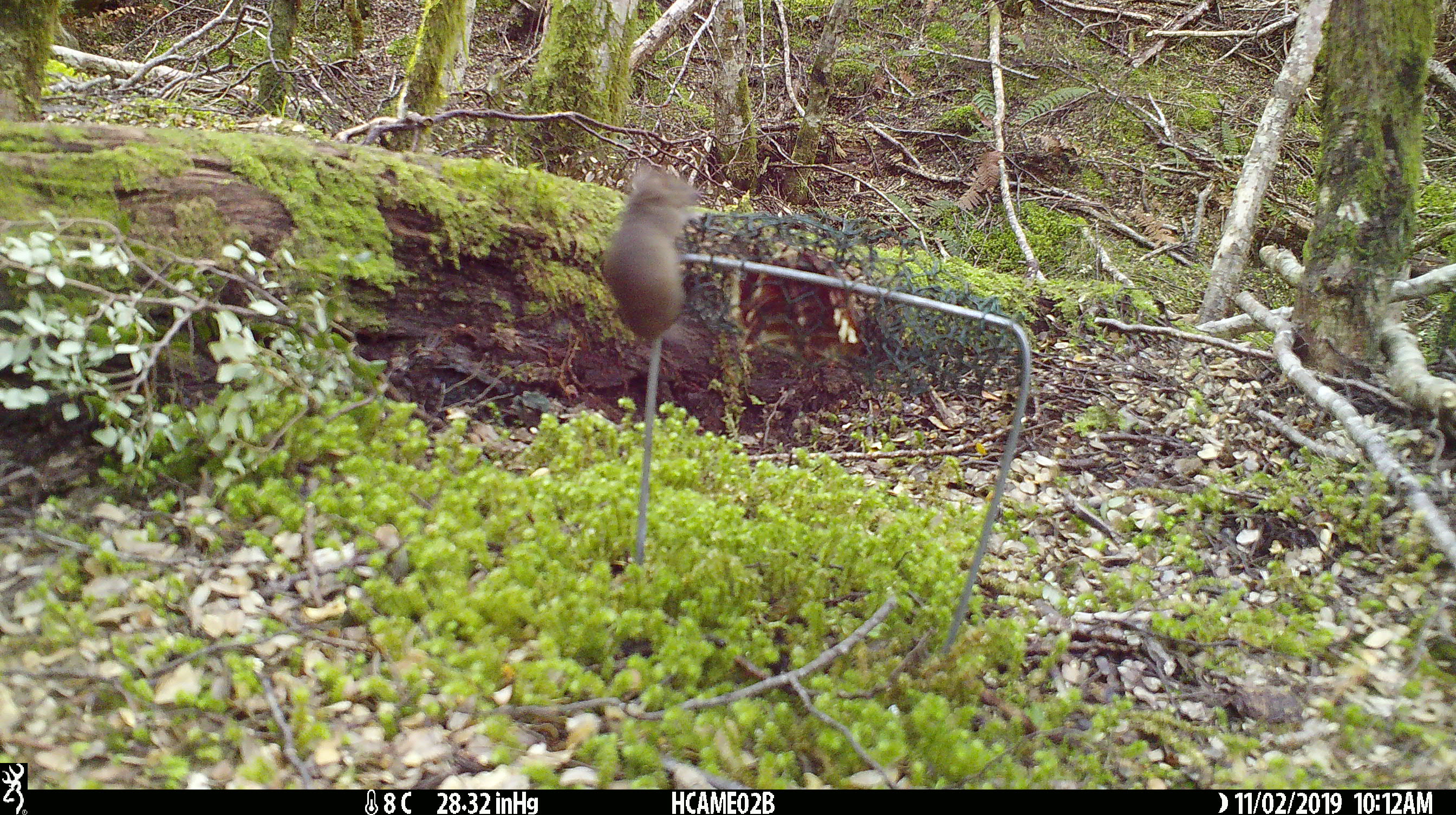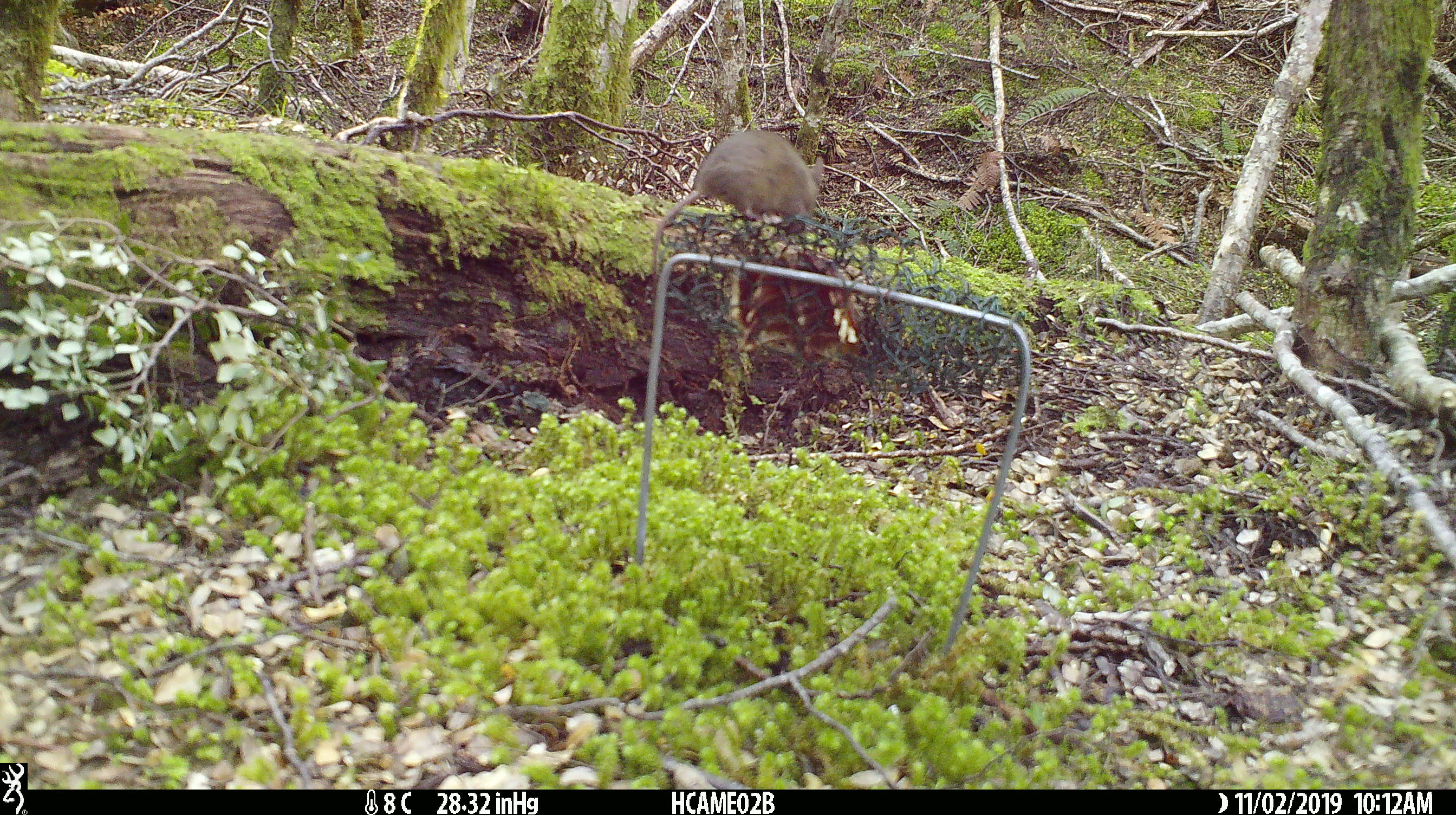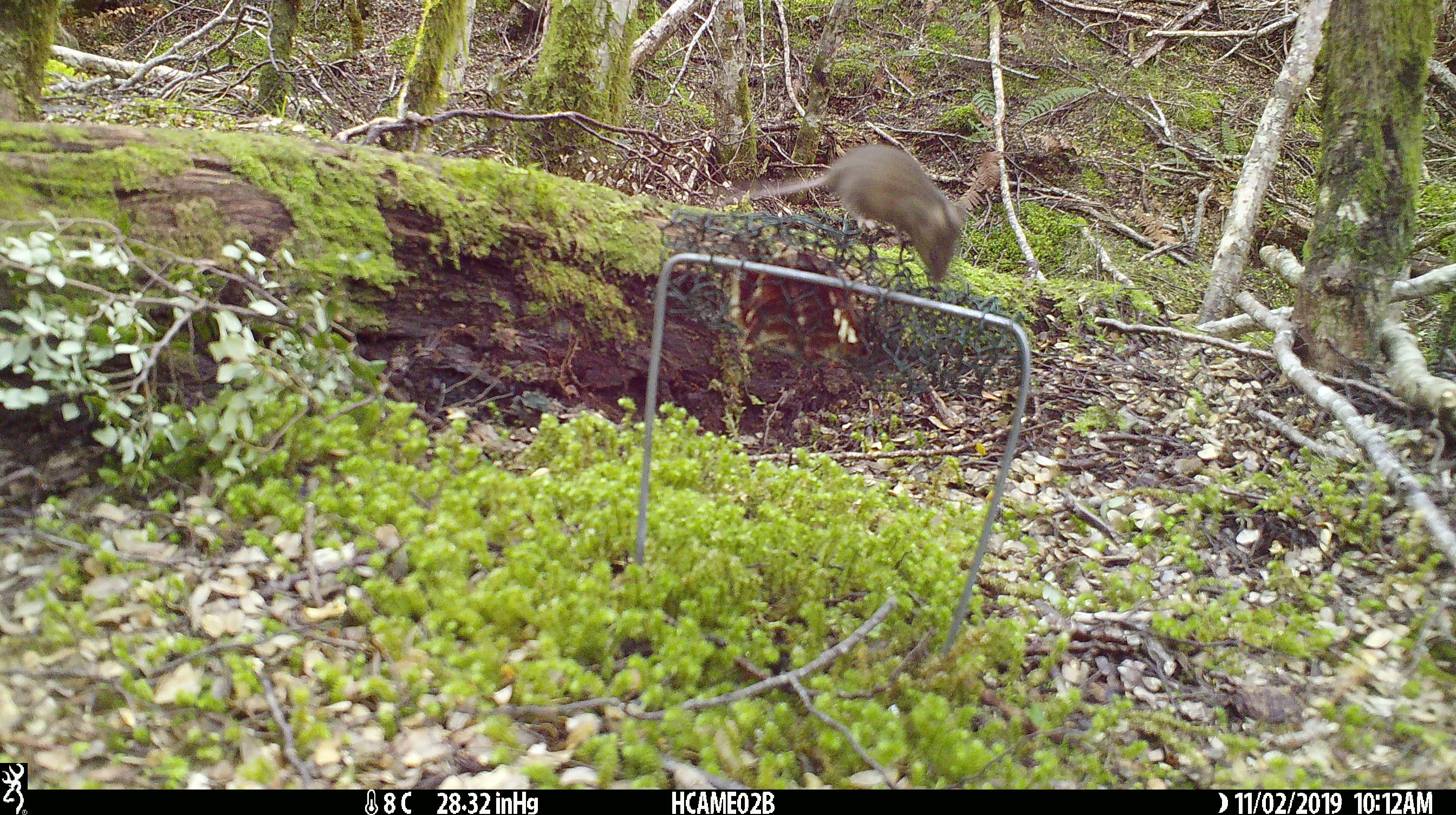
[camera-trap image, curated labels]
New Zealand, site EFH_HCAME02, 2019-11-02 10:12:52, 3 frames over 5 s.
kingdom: Animalia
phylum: Chordata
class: Mammalia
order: Rodentia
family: Muridae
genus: Mus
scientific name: Mus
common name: mouse